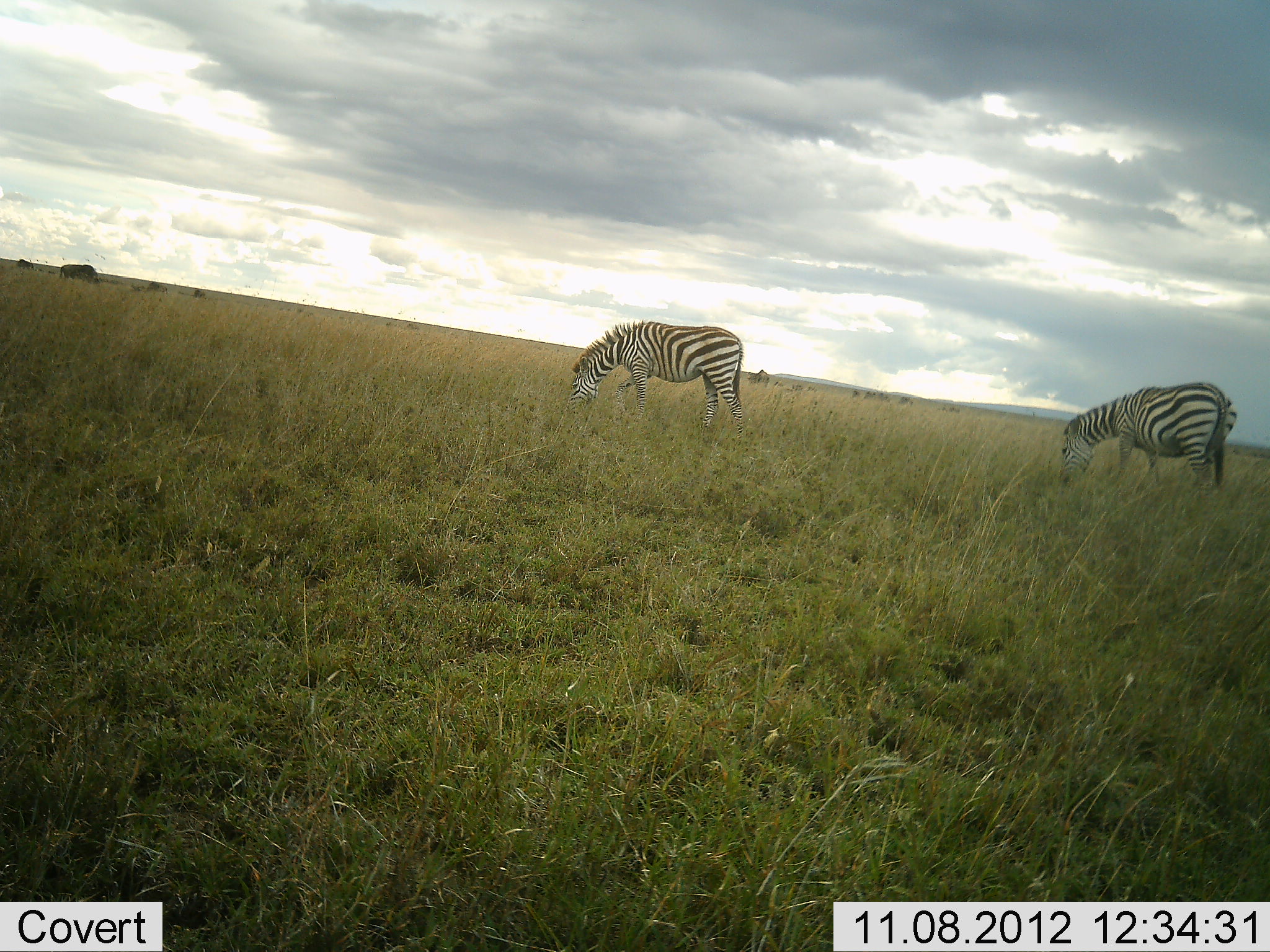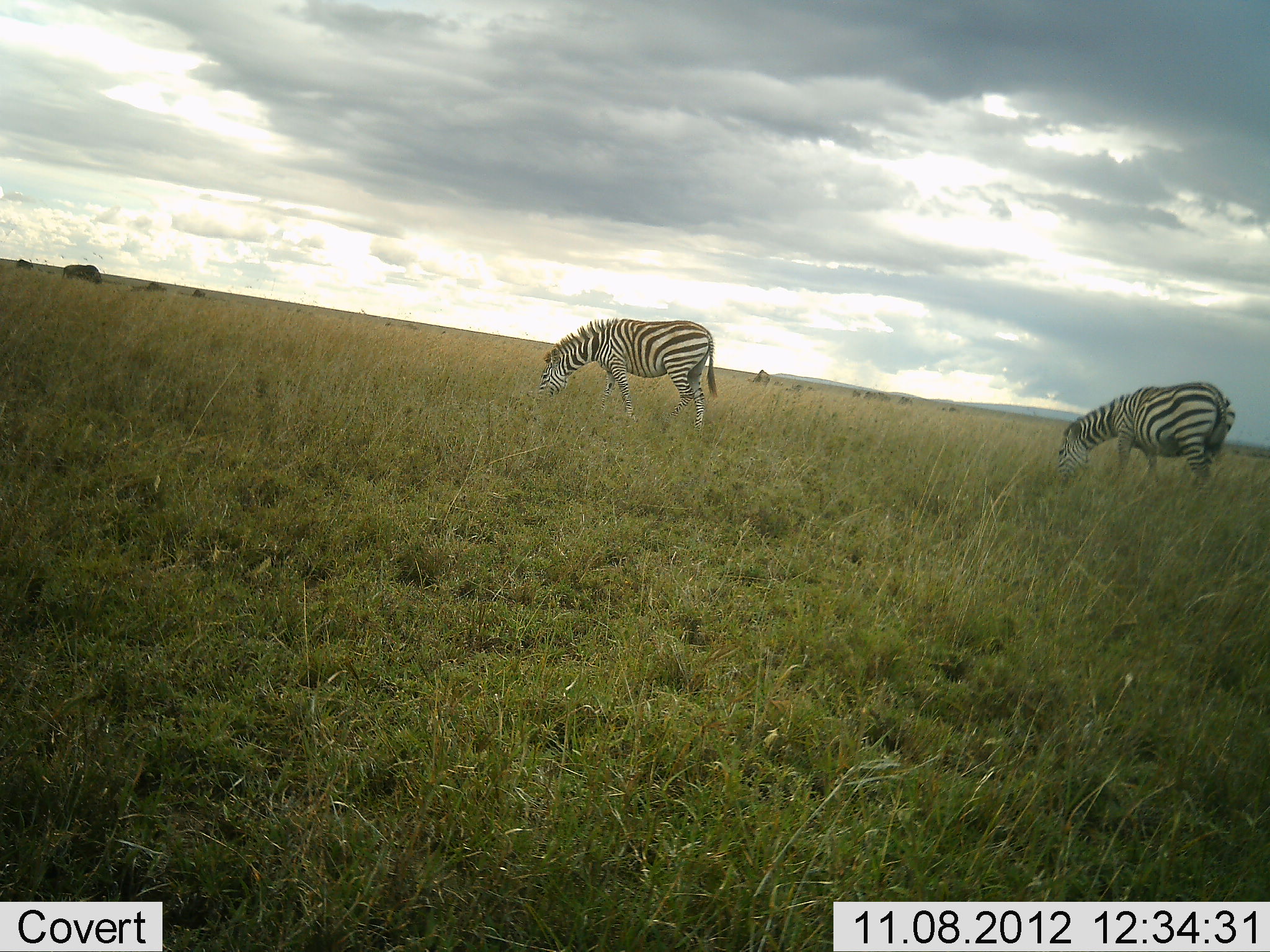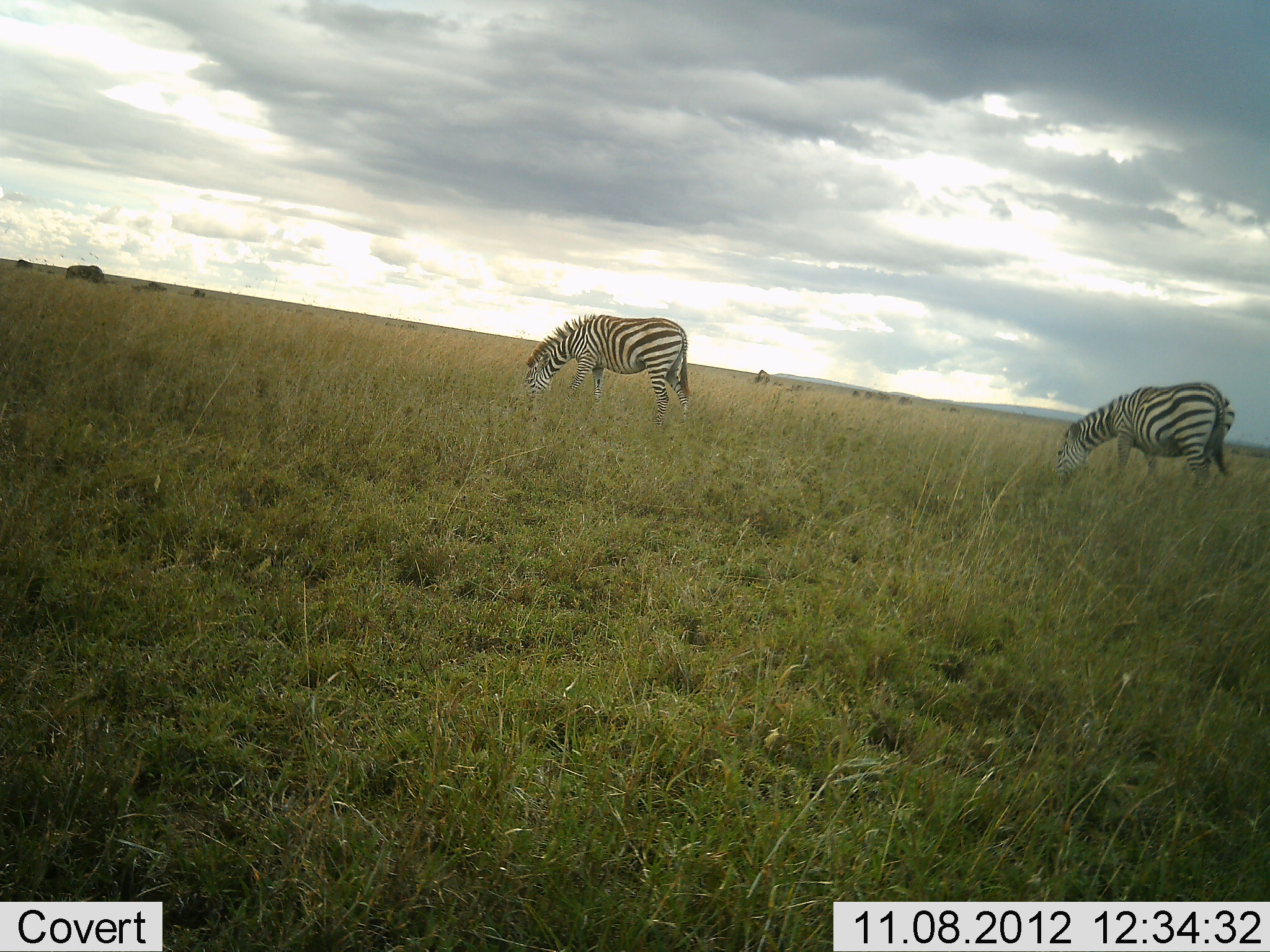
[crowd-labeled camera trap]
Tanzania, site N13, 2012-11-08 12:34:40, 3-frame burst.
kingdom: Animalia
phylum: Chordata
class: Mammalia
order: Perissodactyla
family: Equidae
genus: Equus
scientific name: Equus quagga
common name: plains zebra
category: zebra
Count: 2.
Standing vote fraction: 18%.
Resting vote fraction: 0%.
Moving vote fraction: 18%.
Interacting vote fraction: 0%.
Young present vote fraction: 0%.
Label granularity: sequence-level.